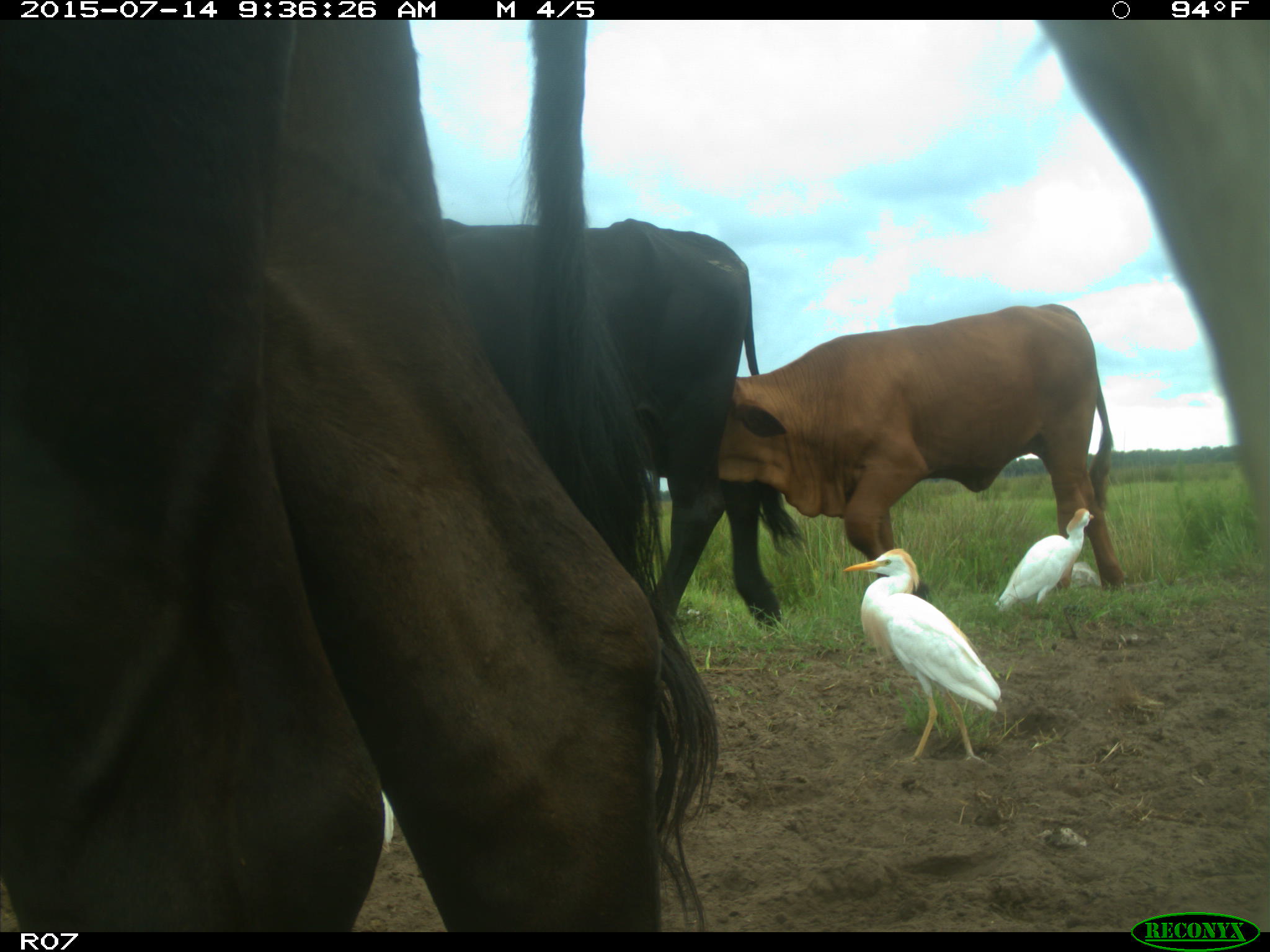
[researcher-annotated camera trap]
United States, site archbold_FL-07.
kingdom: Animalia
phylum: Chordata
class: Mammalia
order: Artiodactyla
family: Bovidae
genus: Bos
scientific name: Bos taurus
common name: domestic cow